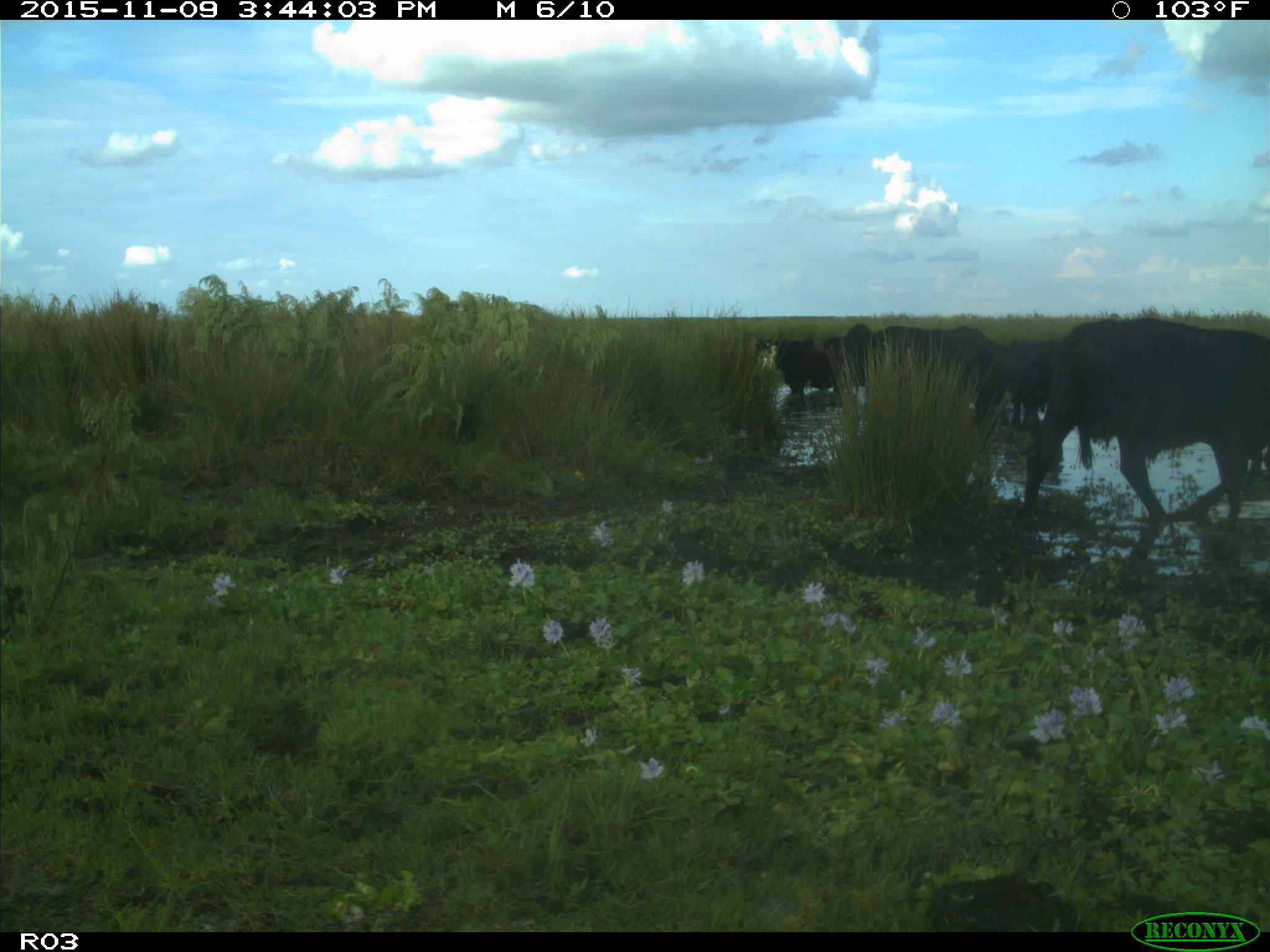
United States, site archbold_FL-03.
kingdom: Animalia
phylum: Chordata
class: Mammalia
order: Artiodactyla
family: Bovidae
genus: Bos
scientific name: Bos taurus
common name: domestic cow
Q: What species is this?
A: Bos taurus (domestic cow).